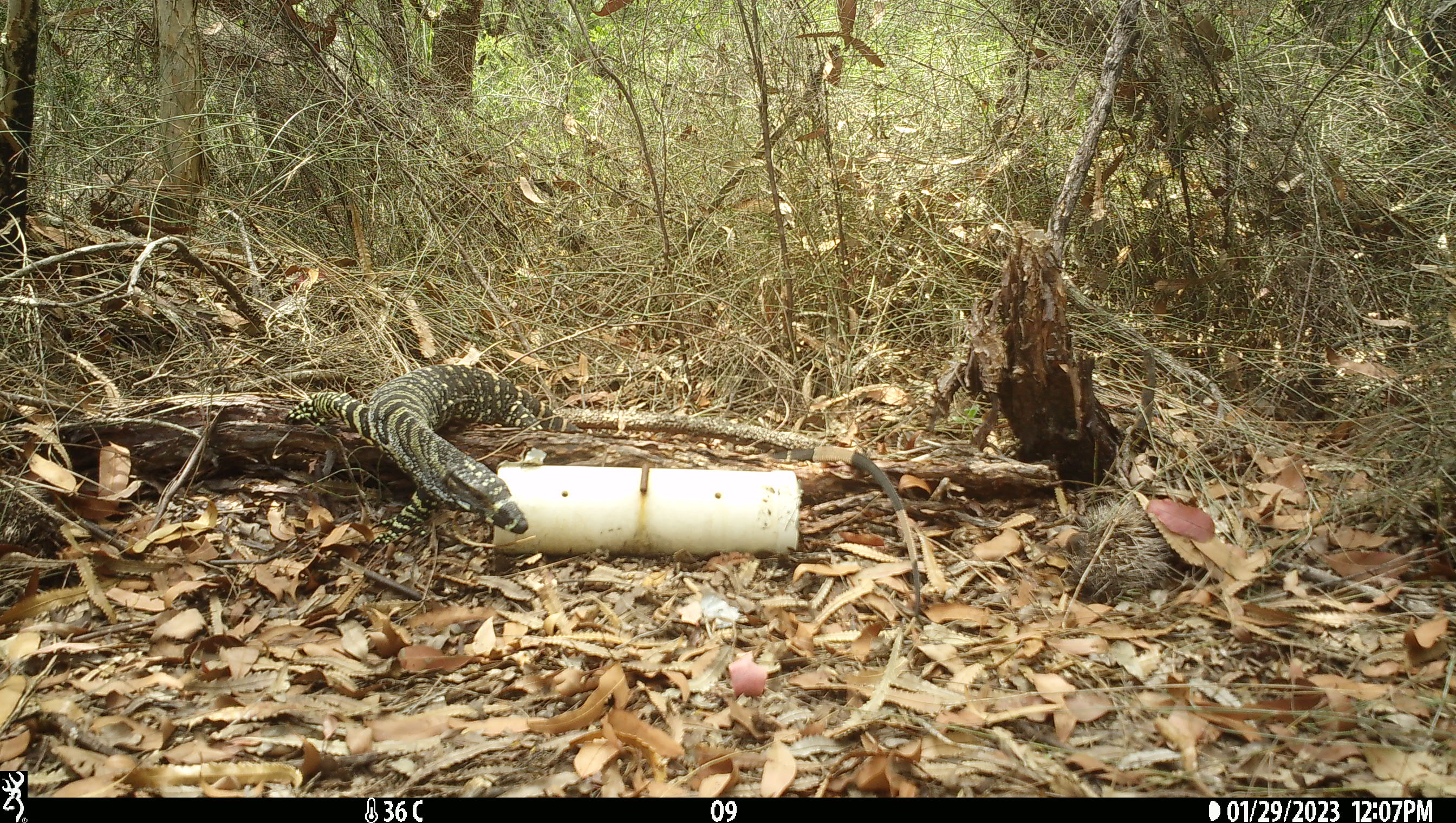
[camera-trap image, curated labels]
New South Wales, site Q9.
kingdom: Animalia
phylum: Chordata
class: Reptilia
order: Squamata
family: Varanidae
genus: Varanus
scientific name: Varanus varius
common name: lace monitor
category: goanna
Goanna (lace monitor) (Varanus varius).